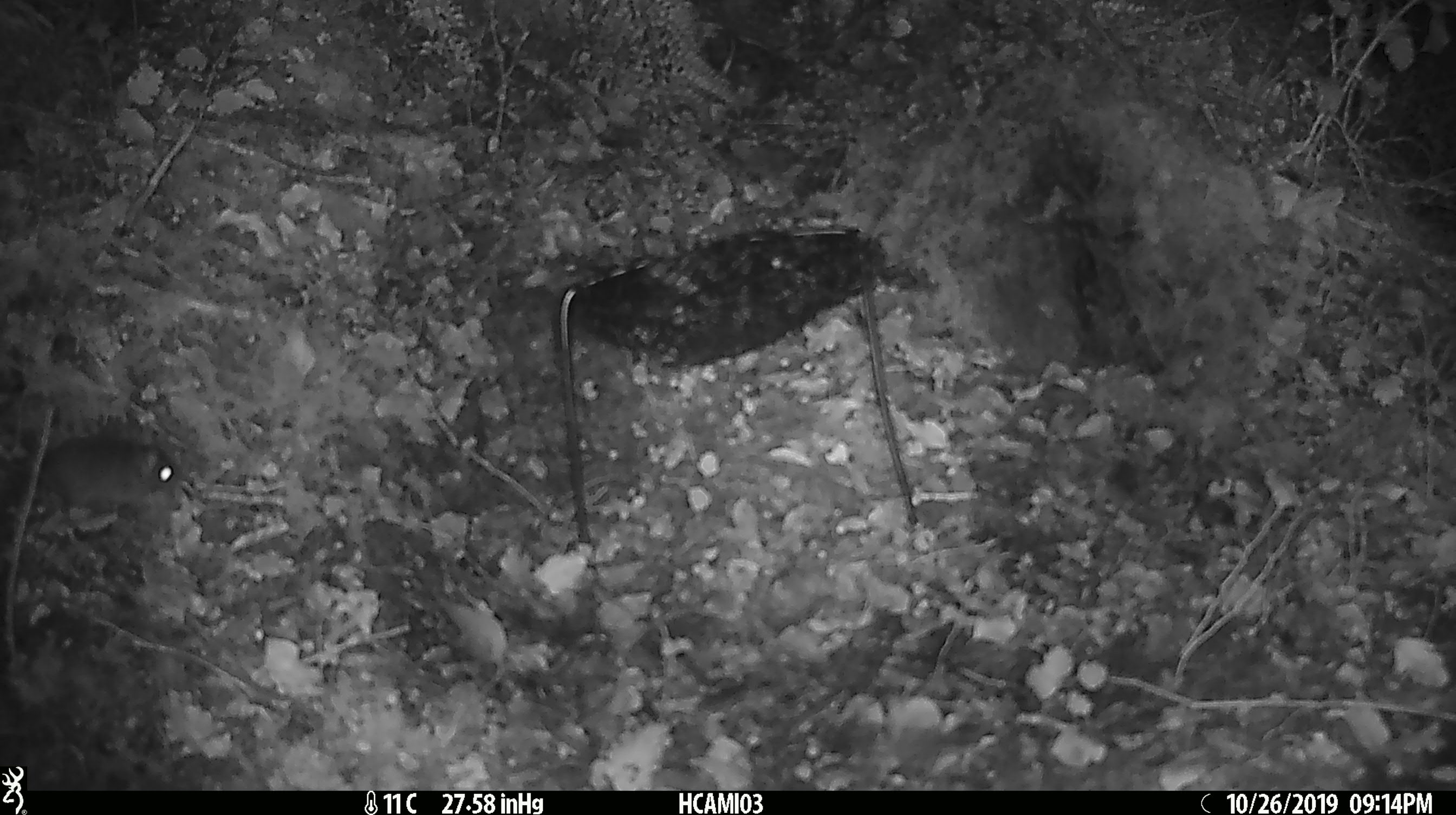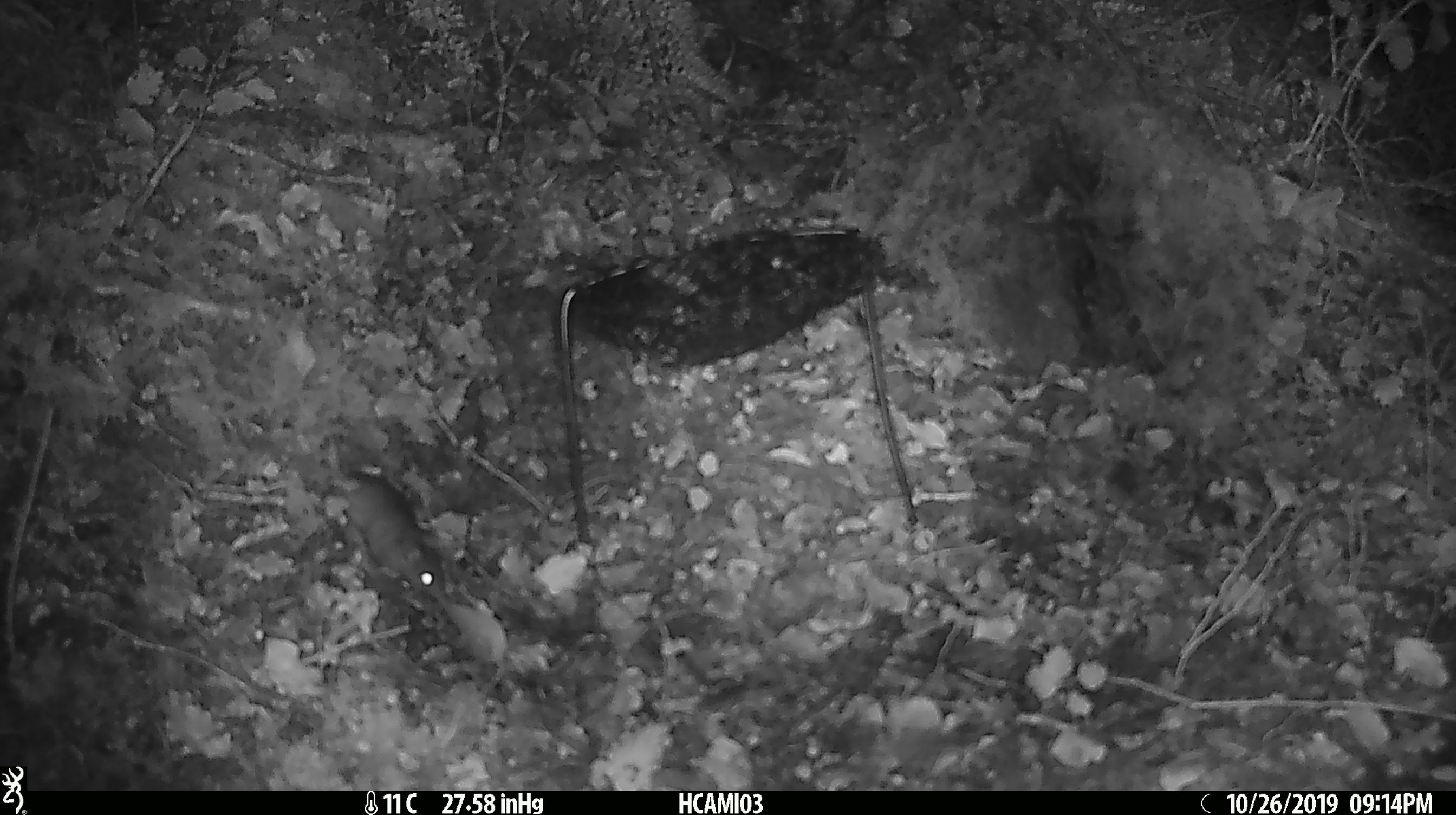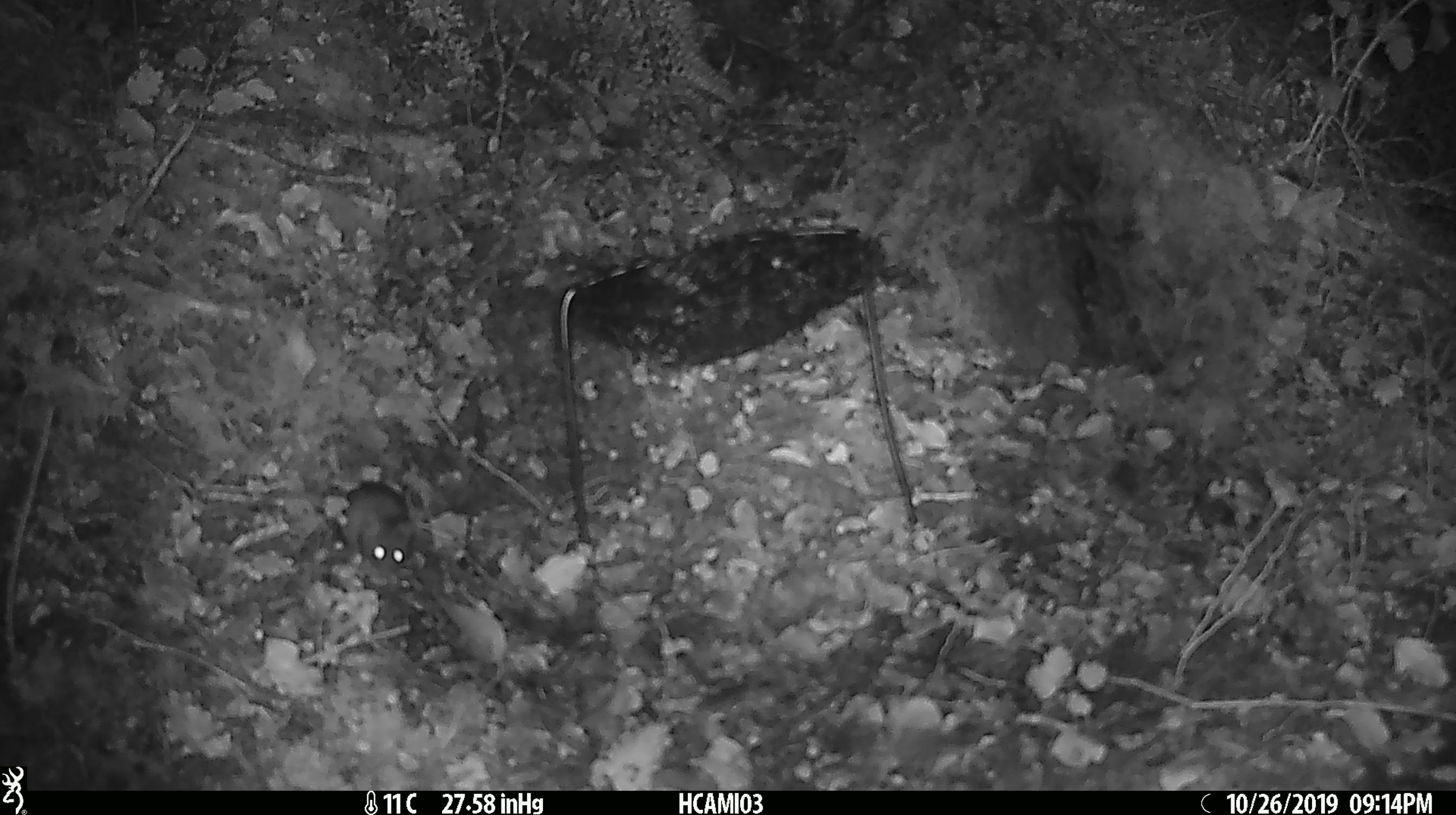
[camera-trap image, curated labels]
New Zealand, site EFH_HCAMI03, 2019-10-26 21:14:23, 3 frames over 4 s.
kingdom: Animalia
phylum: Chordata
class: Mammalia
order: Rodentia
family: Muridae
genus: Mus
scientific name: Mus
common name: mouse